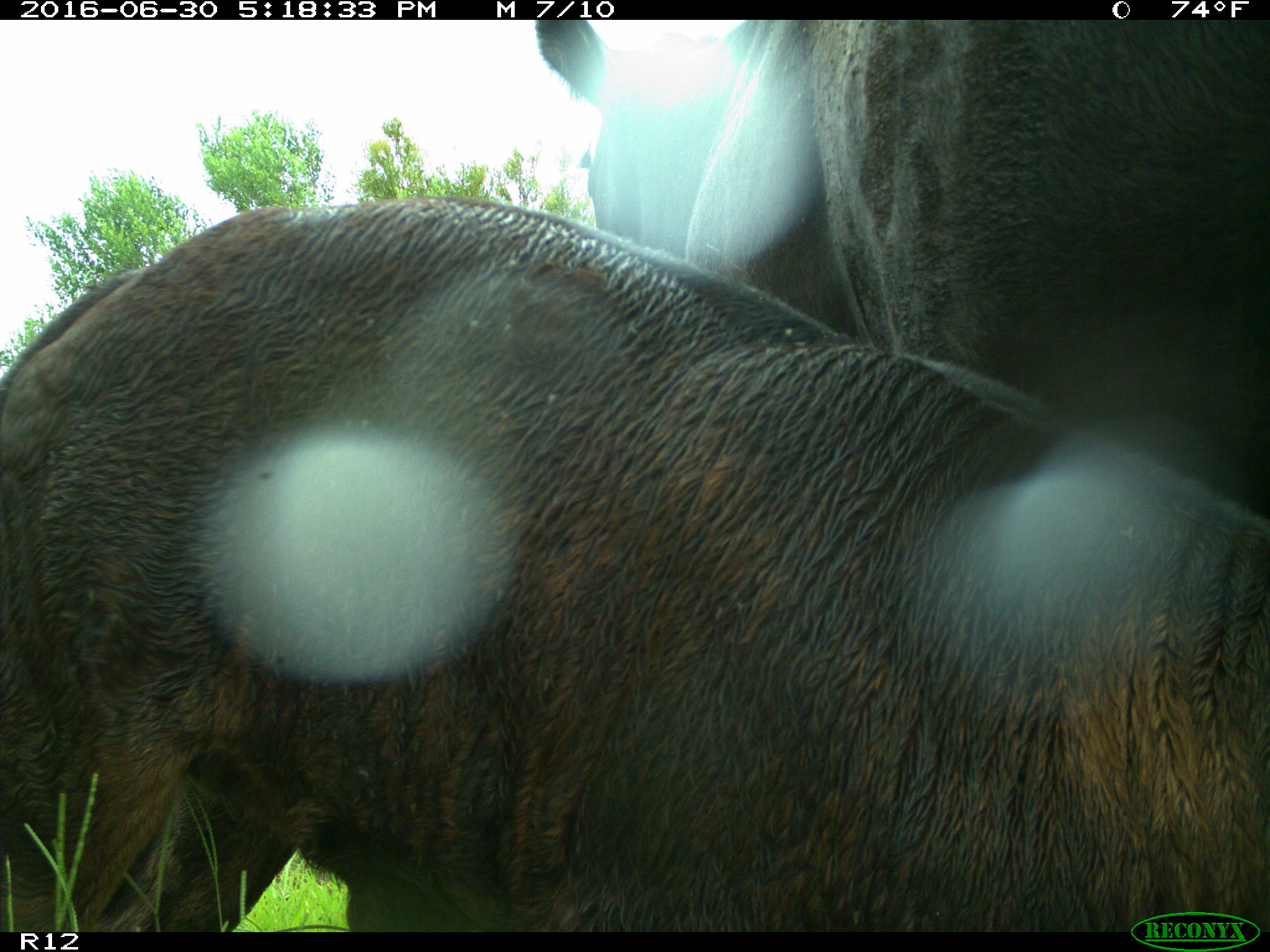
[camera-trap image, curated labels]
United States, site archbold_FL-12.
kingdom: Animalia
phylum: Chordata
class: Mammalia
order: Artiodactyla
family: Bovidae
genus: Bos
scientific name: Bos taurus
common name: domestic cow